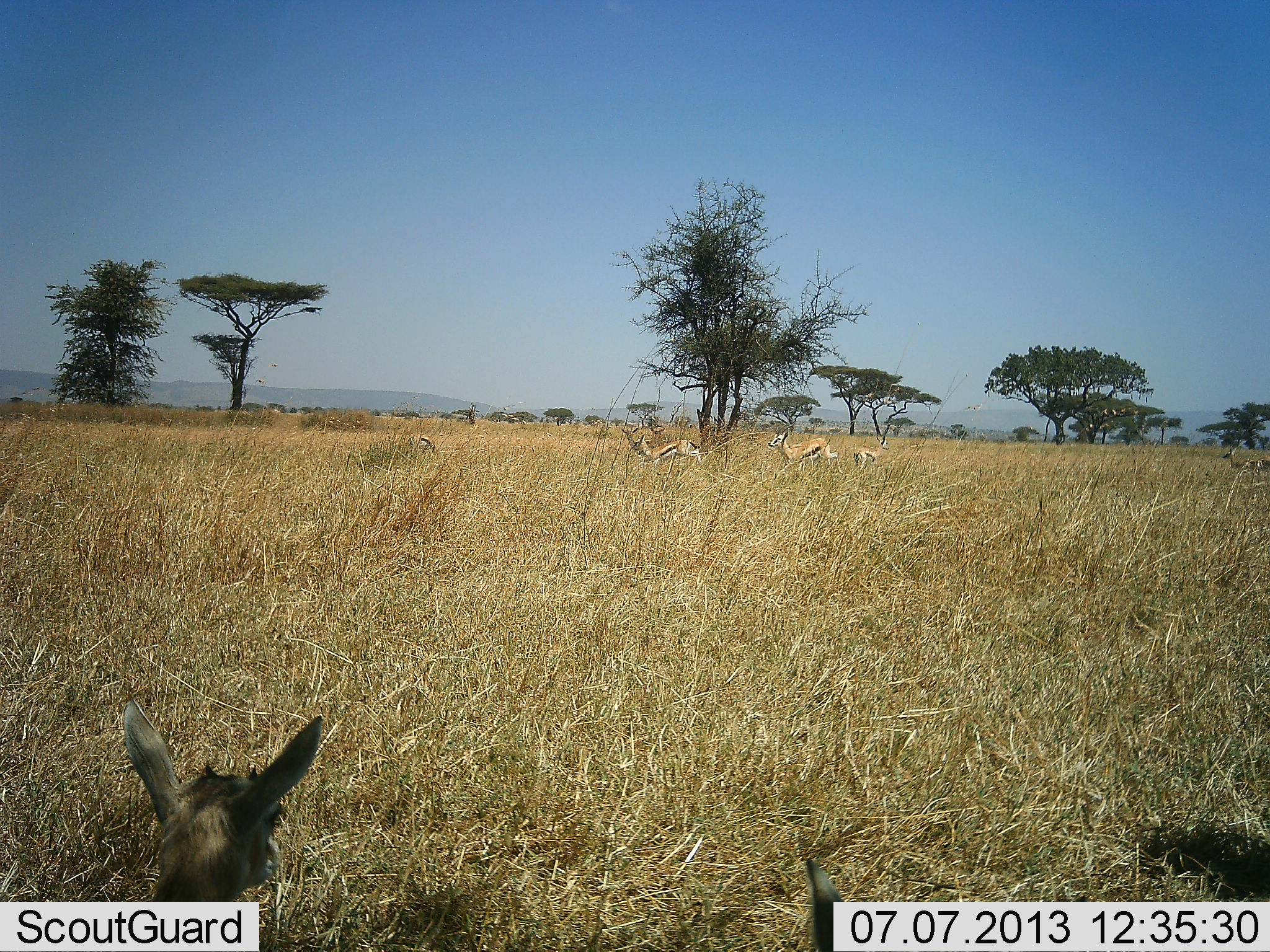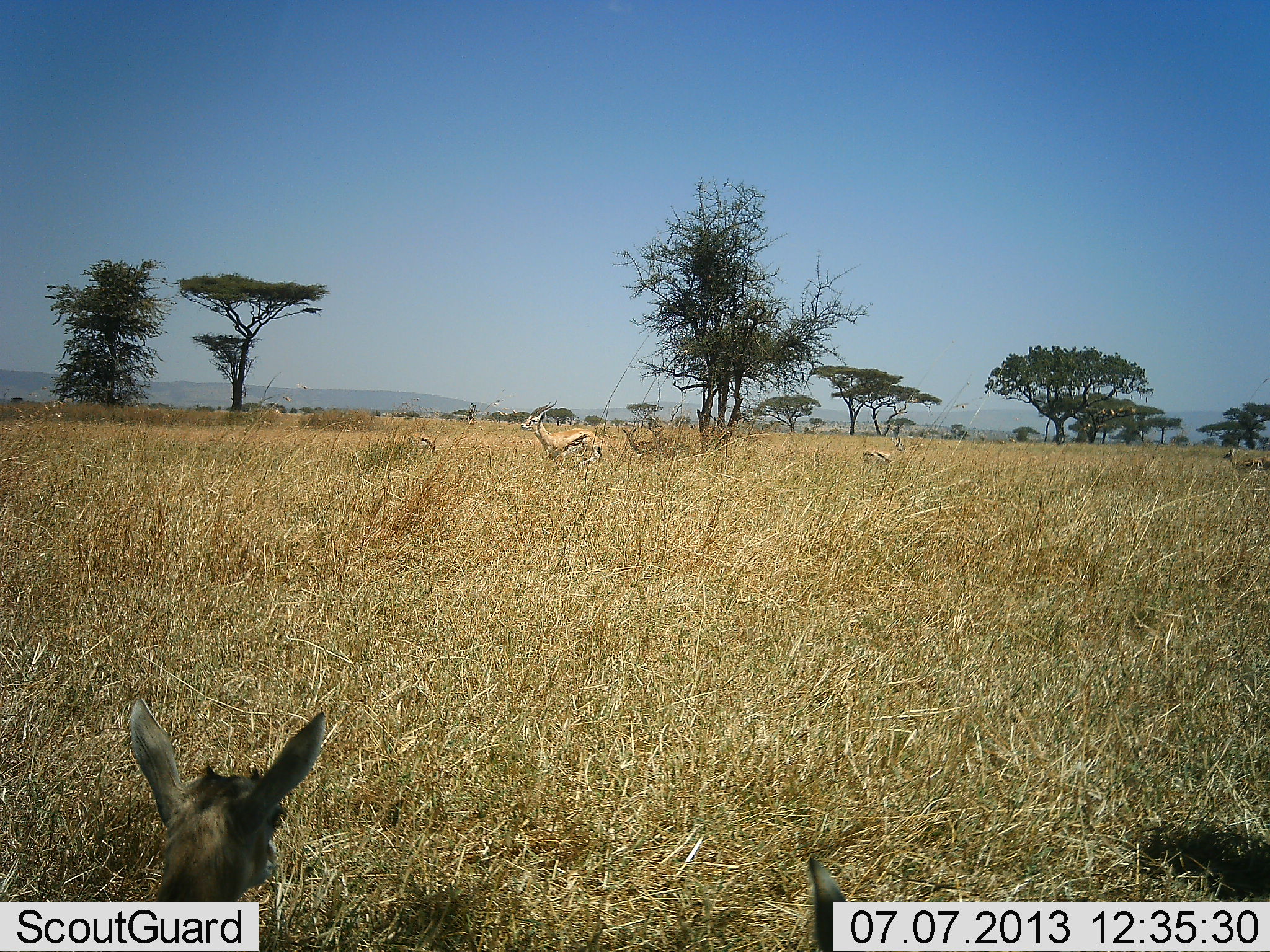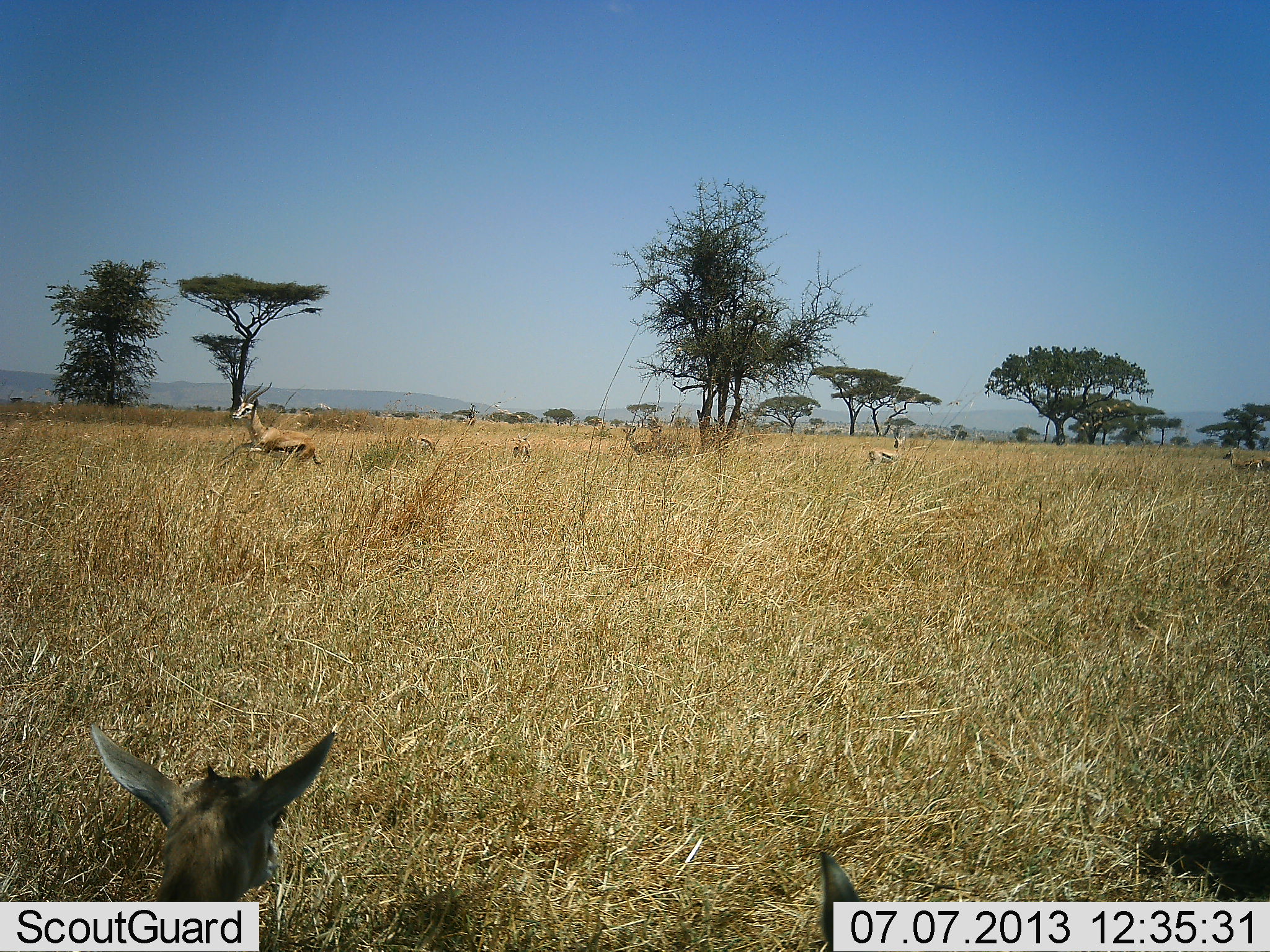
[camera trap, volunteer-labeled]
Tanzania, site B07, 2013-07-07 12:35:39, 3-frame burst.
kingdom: Animalia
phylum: Chordata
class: Mammalia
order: Artiodactyla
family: Bovidae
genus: Eudorcas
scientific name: Eudorcas thomsonii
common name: thomson's gazelle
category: gazellethomsons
Gazellethomsons (thomson's gazelle) (Eudorcas thomsonii), count 7. Behavior (volunteer vote fractions): standing 70%, resting 40%, moving 100%, interacting 0%. Young present (vote fraction): 20%. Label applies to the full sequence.